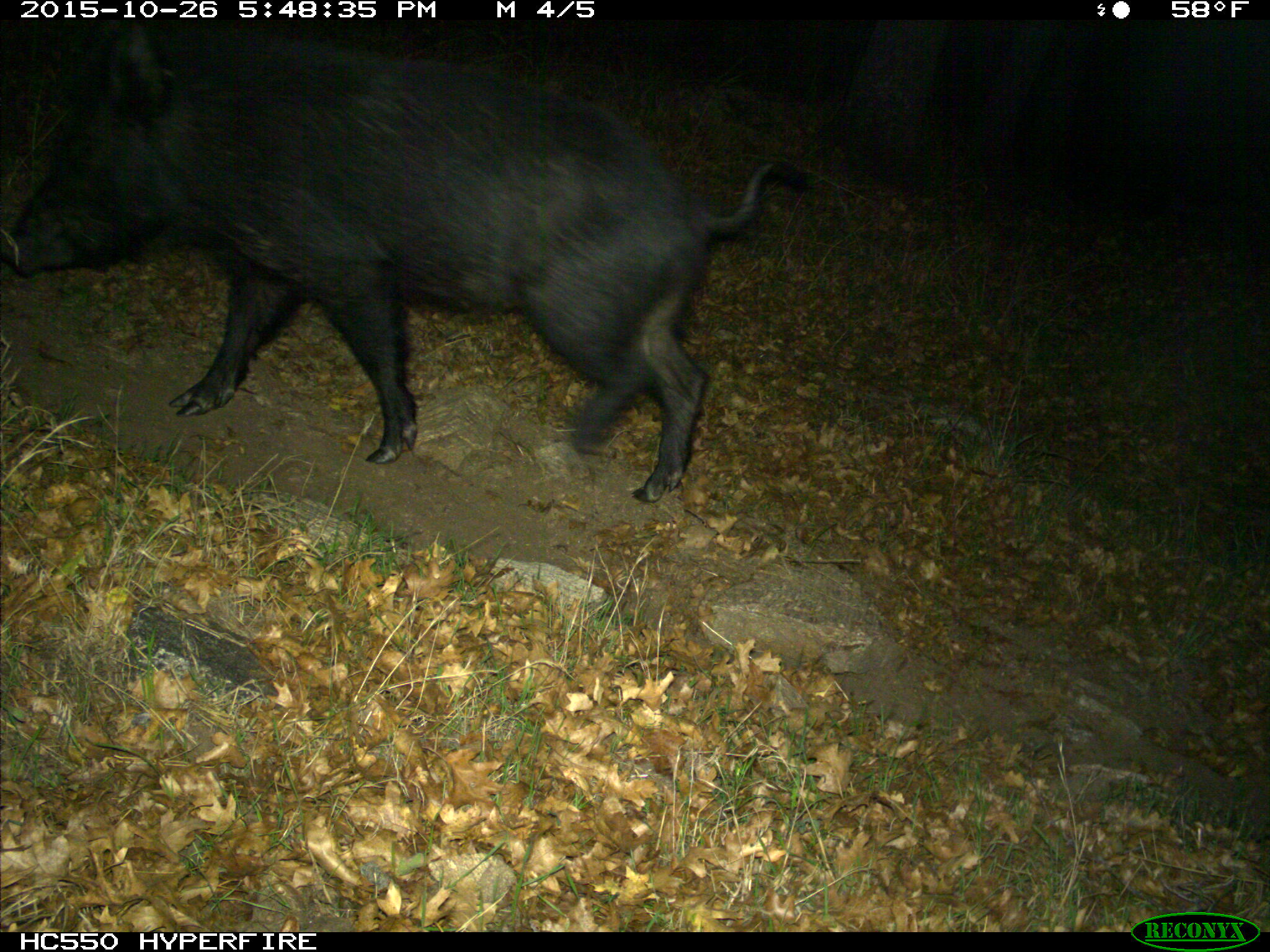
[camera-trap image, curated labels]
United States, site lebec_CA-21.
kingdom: Animalia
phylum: Chordata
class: Mammalia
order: Artiodactyla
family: Suidae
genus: Sus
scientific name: Sus scrofa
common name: wild boar